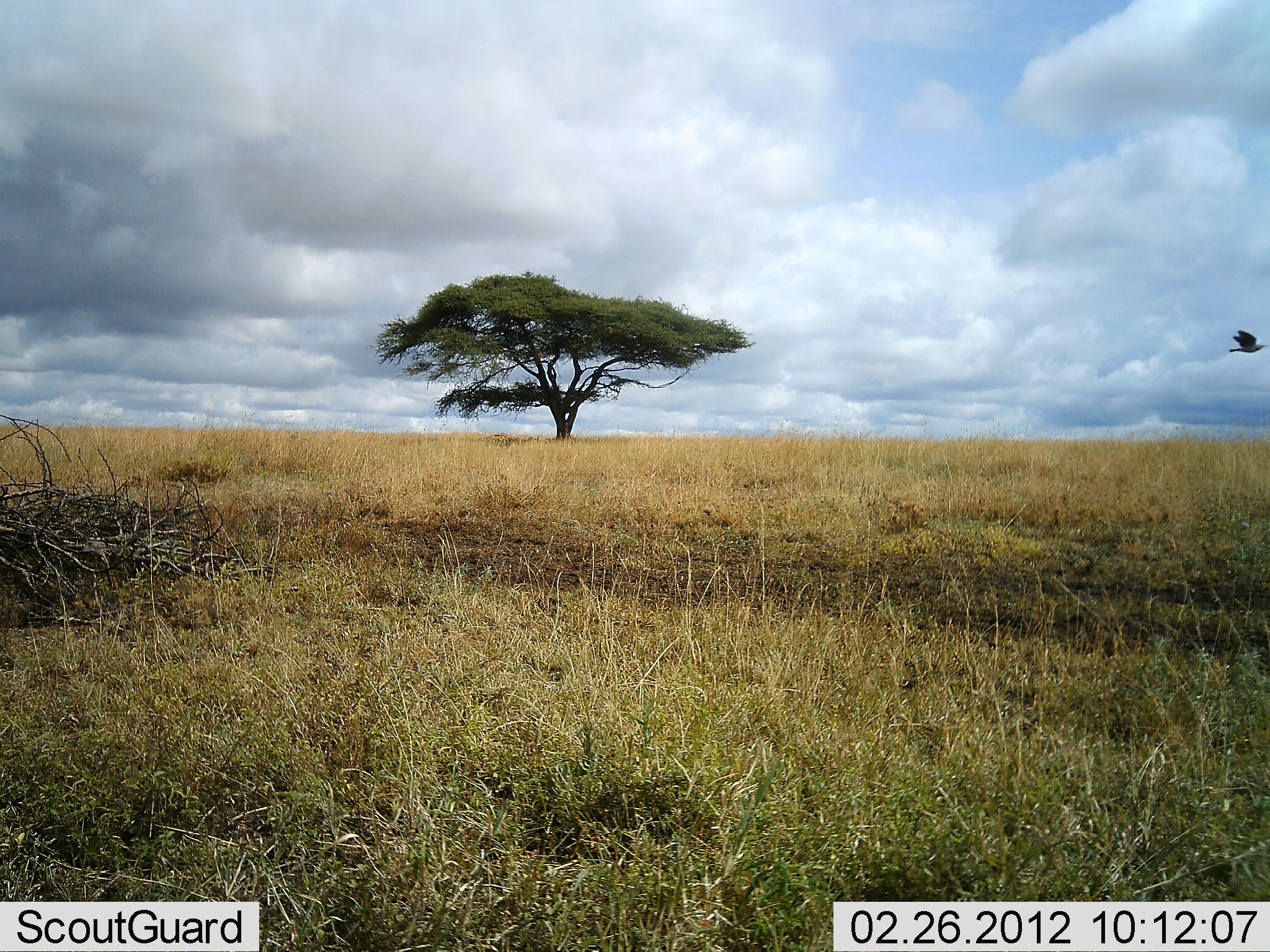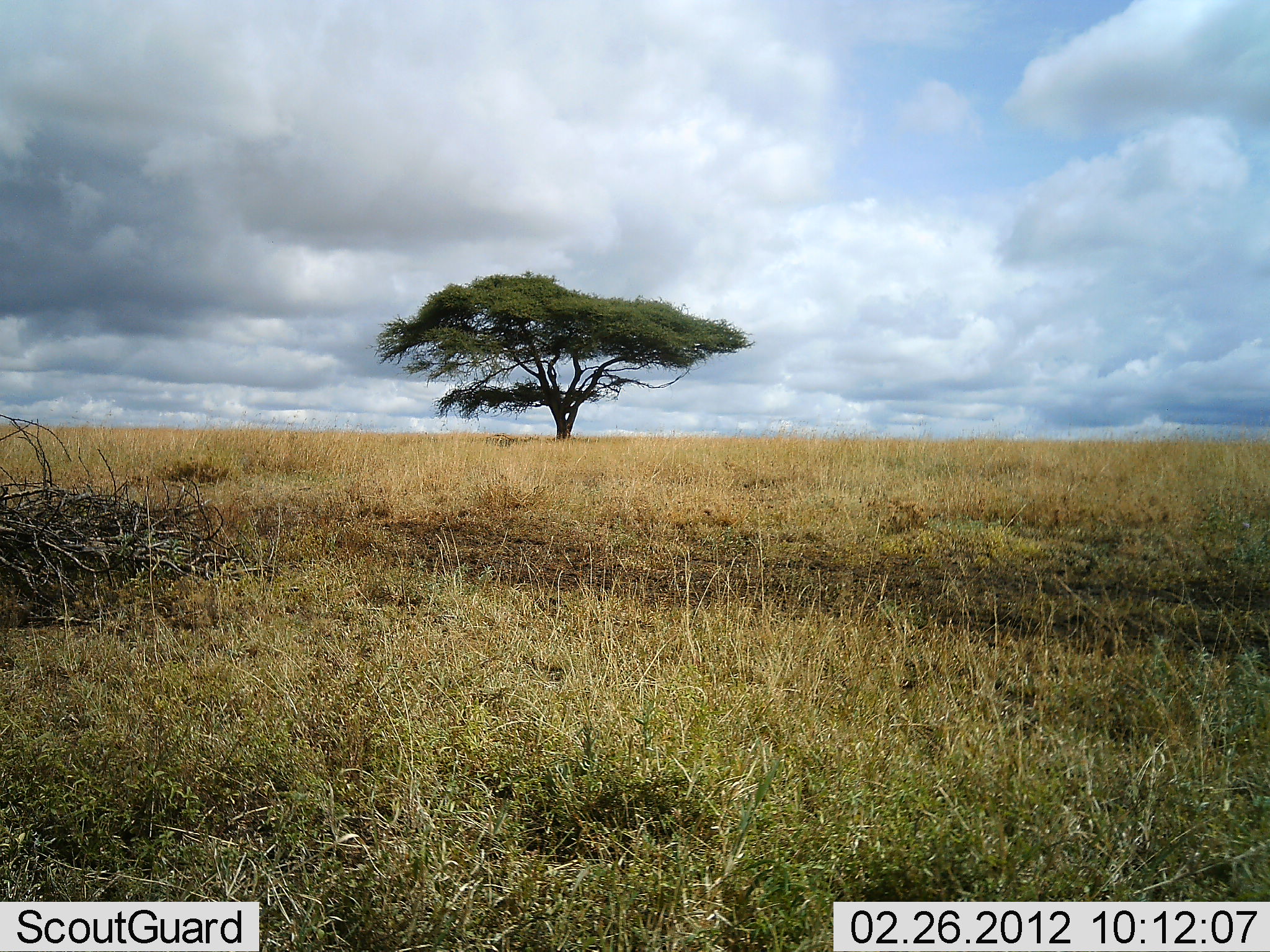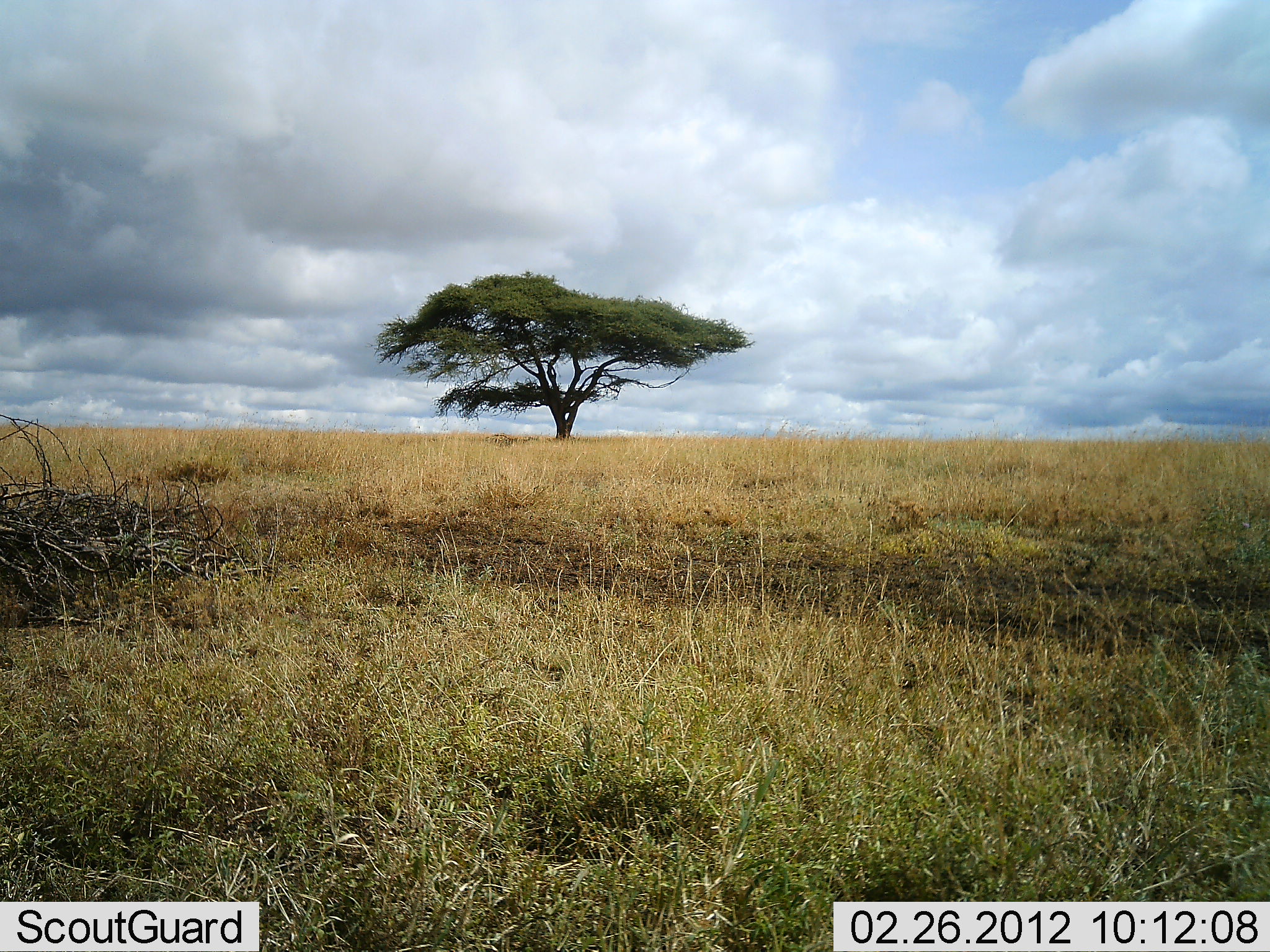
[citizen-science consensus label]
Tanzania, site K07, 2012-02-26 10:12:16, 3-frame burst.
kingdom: Animalia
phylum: Chordata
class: Aves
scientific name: Aves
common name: bird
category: otherbird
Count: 1.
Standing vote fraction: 0%.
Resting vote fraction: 0%.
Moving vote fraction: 100%.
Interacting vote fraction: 0%.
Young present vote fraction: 0%.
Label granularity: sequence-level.